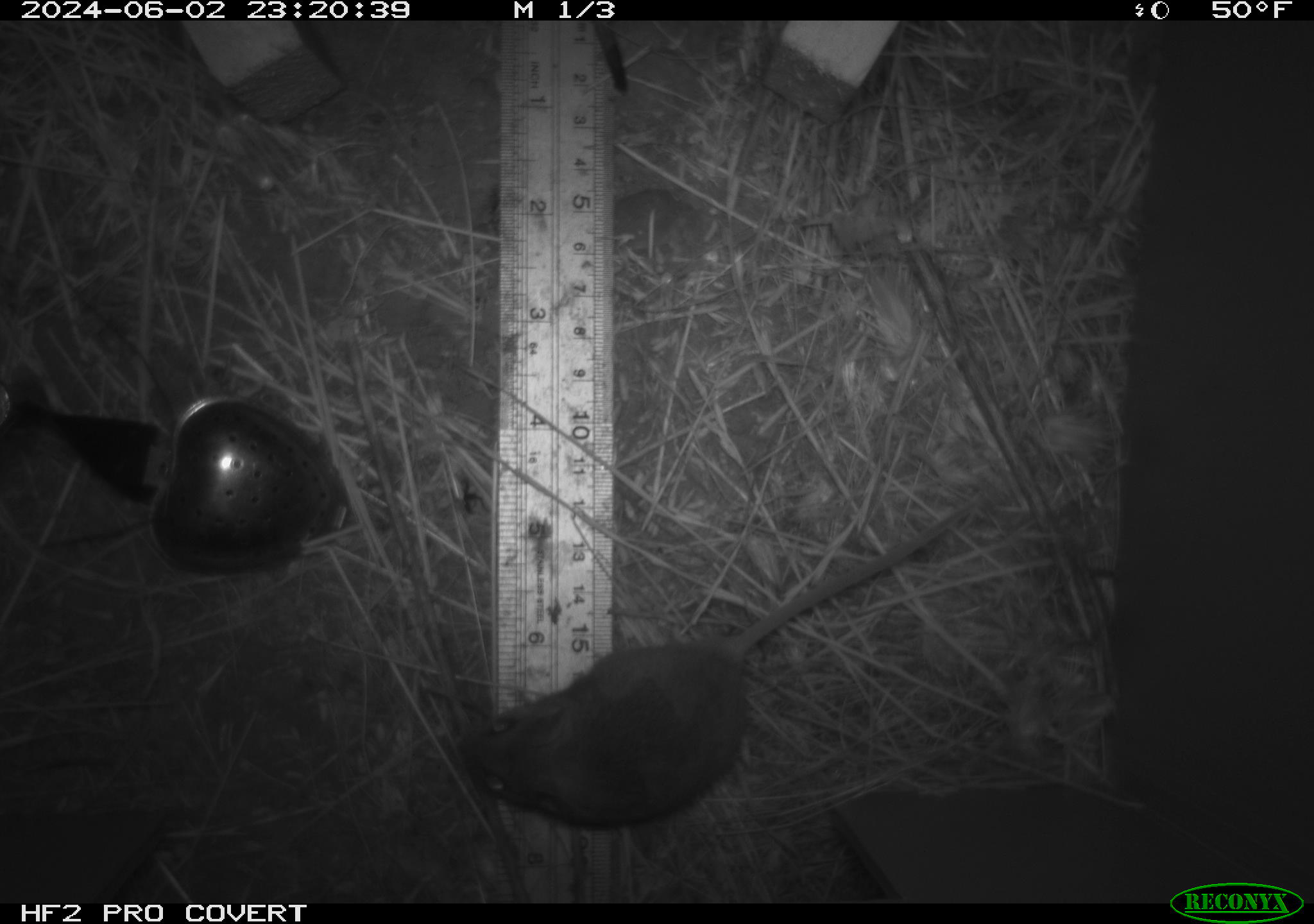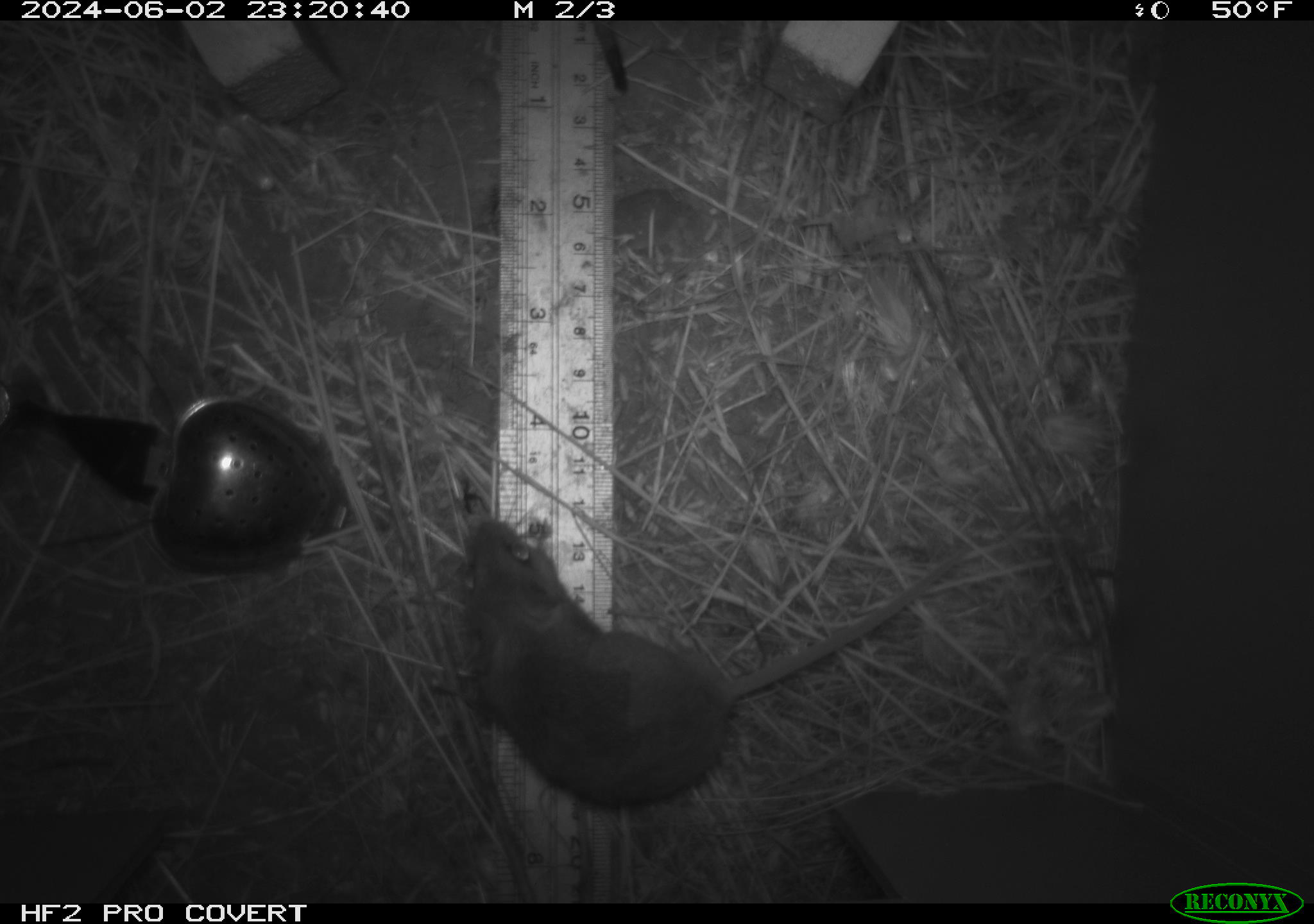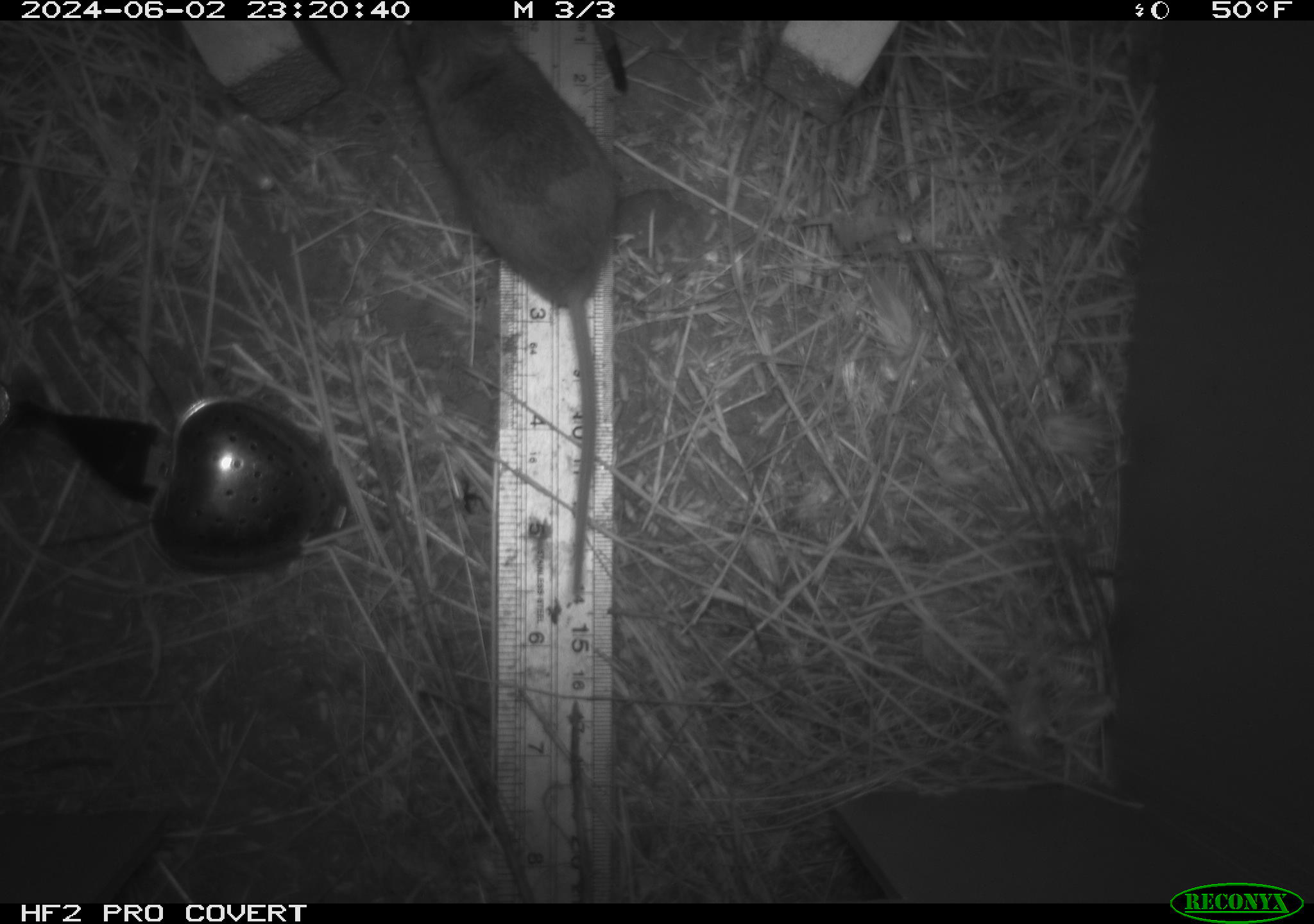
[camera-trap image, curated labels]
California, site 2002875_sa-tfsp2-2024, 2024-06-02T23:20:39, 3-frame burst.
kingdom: Animalia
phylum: Chordata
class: Mammalia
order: Rodentia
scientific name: Rodentia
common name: mouse species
Mouse species (Rodentia).